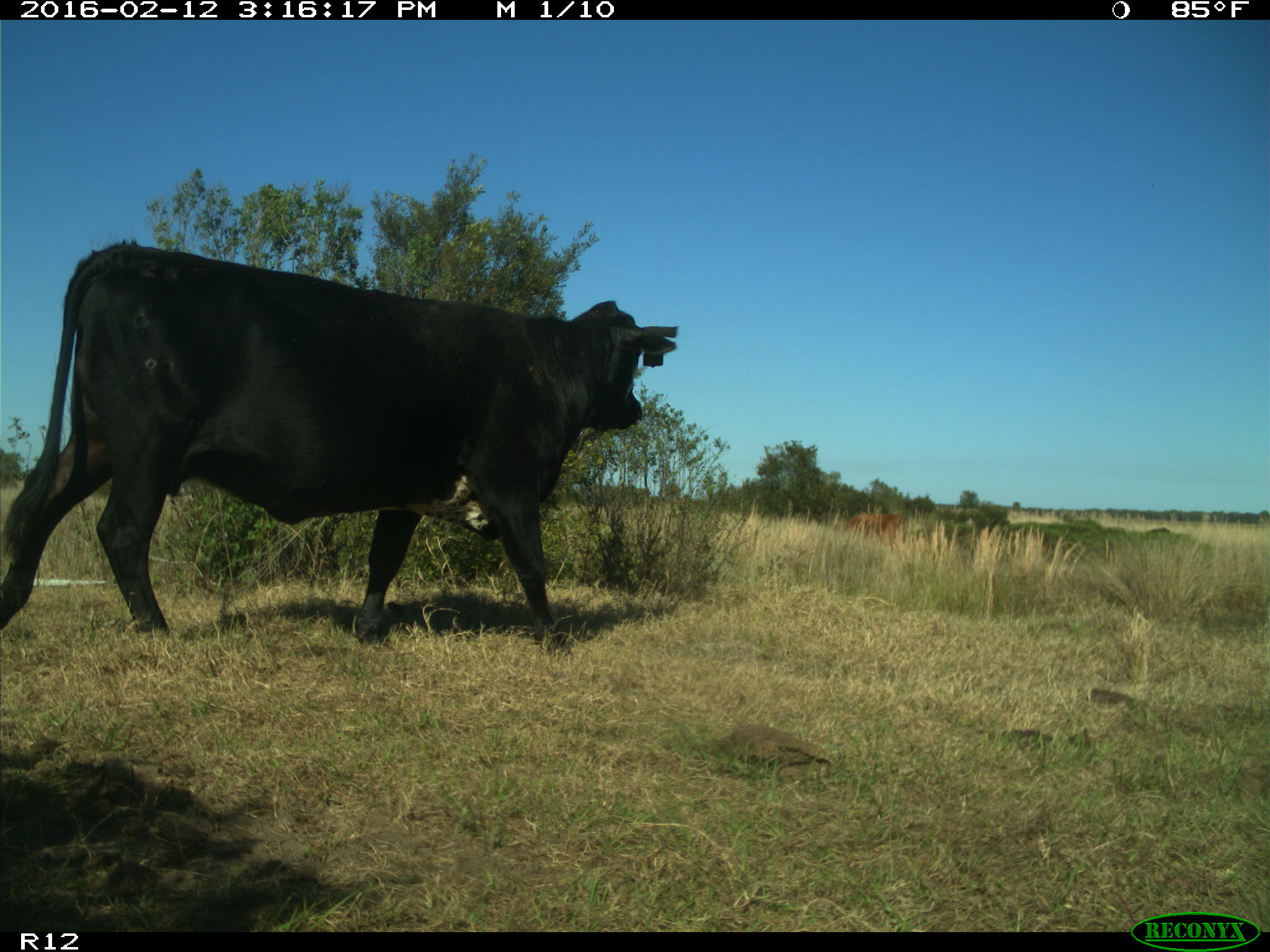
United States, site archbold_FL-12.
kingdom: Animalia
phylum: Chordata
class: Mammalia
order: Artiodactyla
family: Bovidae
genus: Bos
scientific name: Bos taurus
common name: domestic cow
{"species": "Bos taurus (domestic cow)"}